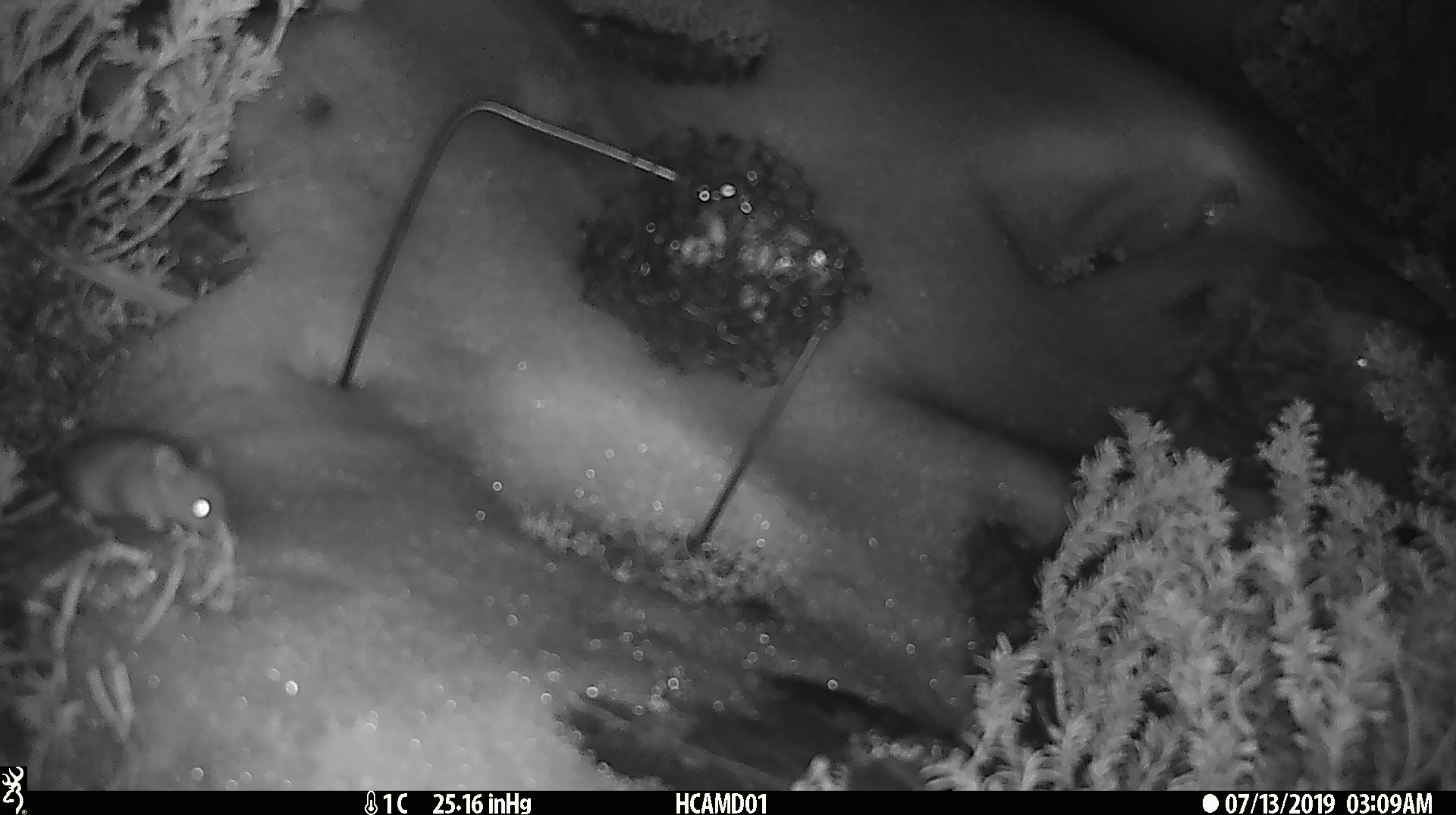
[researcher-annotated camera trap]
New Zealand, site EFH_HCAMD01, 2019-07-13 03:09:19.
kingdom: Animalia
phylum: Chordata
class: Mammalia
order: Rodentia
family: Muridae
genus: Mus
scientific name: Mus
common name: mouse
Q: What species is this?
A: Mouse (Mus).